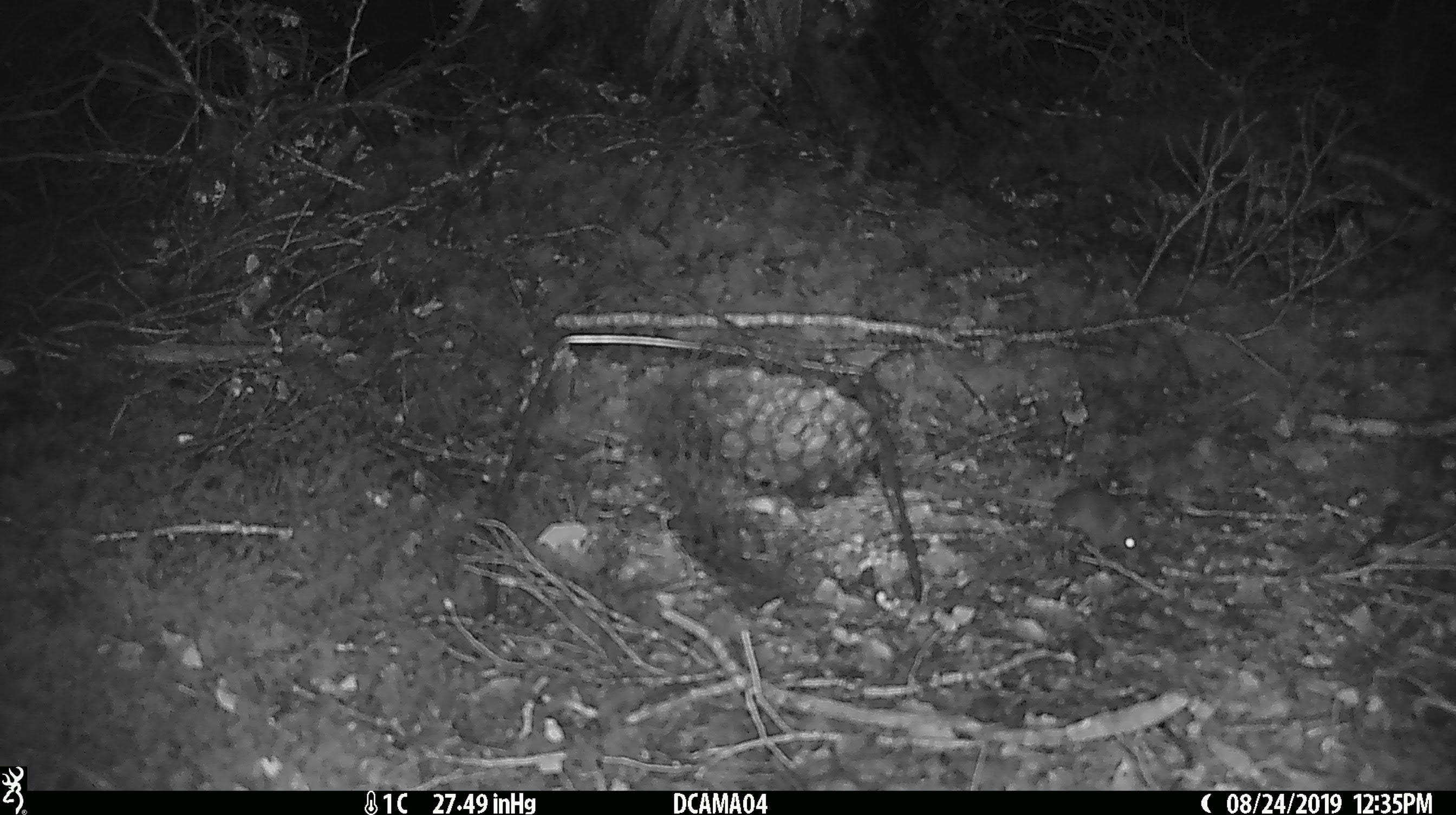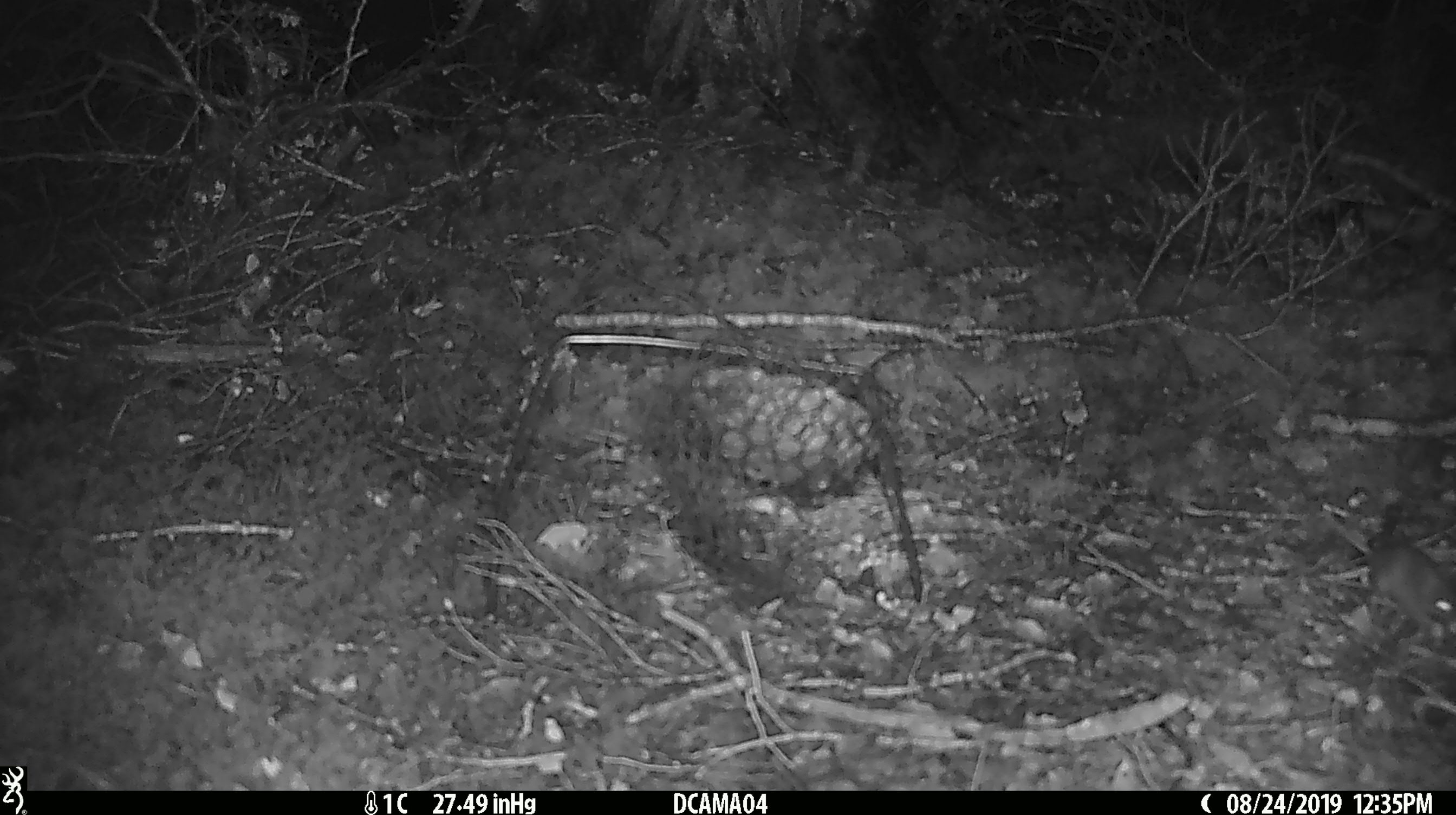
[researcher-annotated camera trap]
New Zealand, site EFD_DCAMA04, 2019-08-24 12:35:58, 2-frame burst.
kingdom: Animalia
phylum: Chordata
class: Mammalia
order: Rodentia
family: Muridae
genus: Mus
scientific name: Mus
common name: mouse